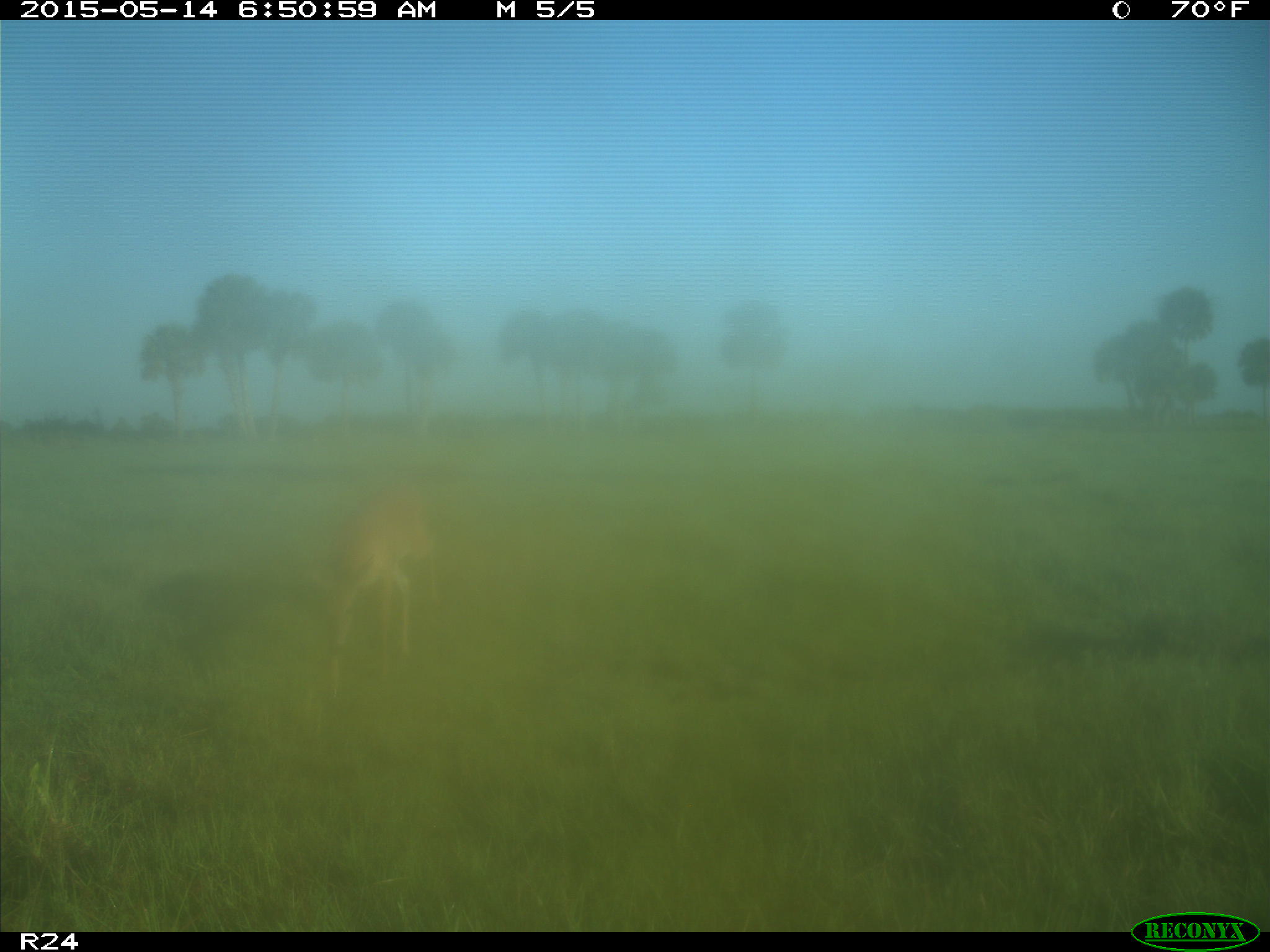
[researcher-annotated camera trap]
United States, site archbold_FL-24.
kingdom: Animalia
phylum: Chordata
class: Mammalia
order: Artiodactyla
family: Cervidae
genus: Odocoileus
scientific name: Odocoileus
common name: deer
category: unidentified deer